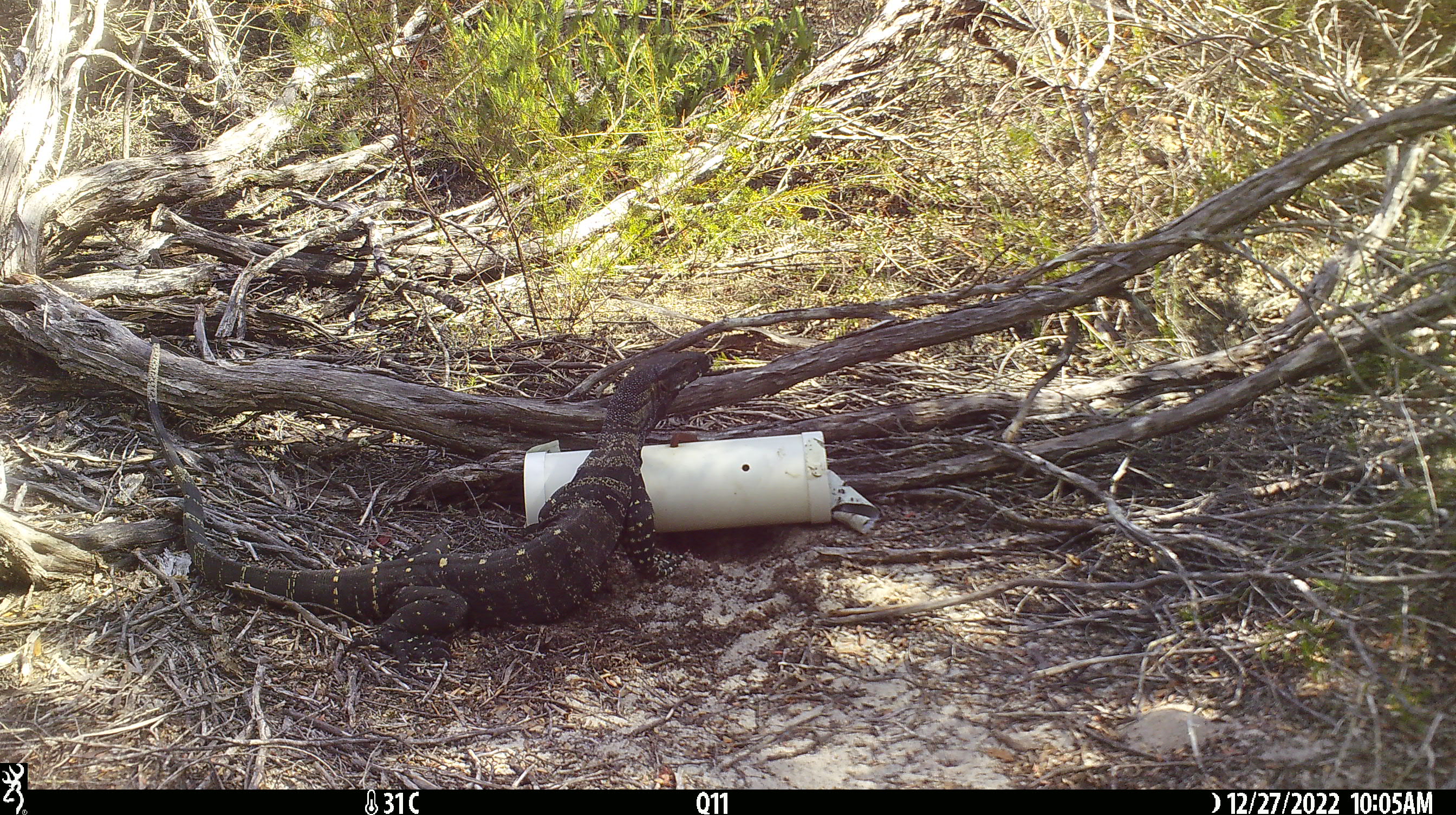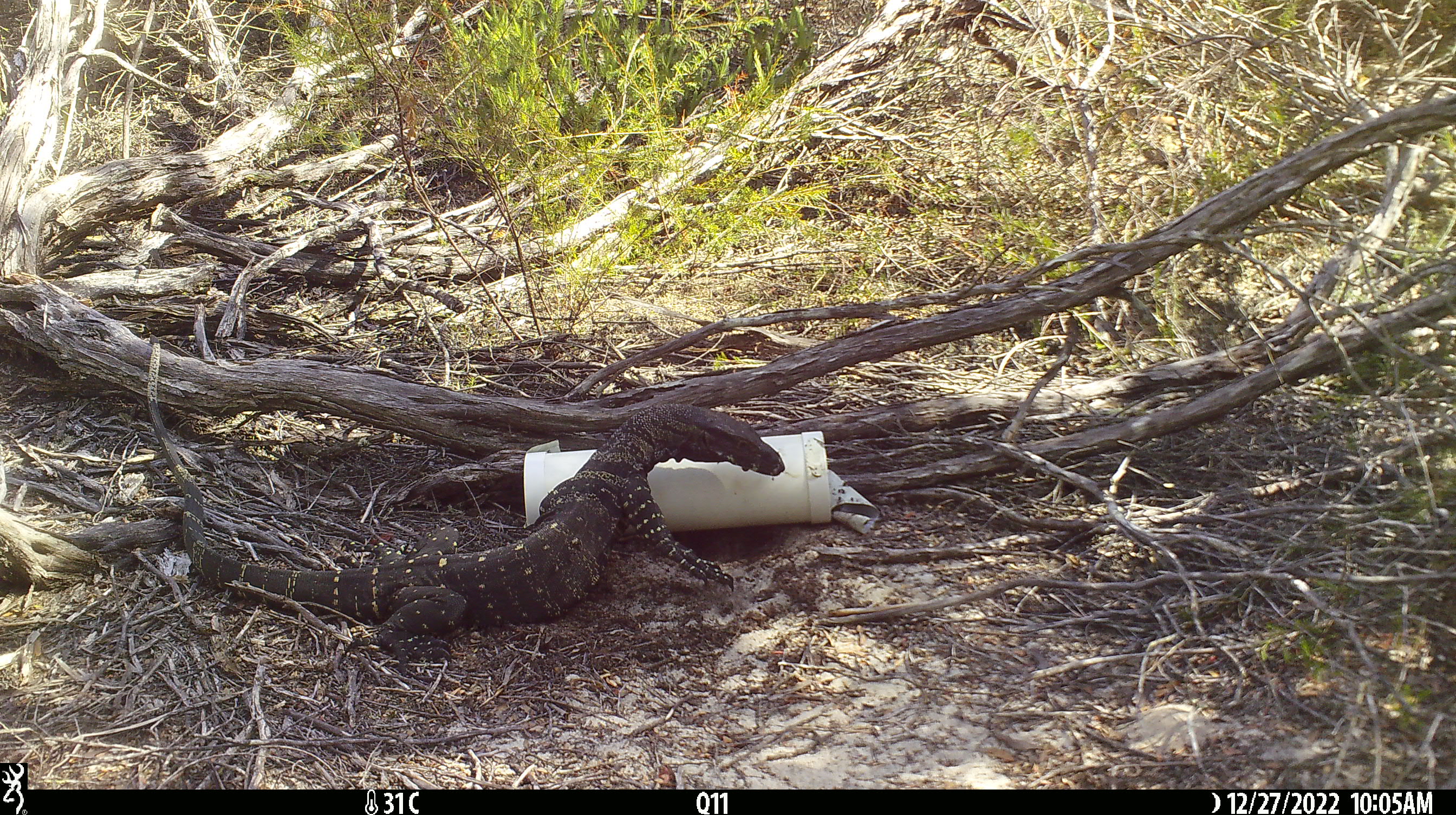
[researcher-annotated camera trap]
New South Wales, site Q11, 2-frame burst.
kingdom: Animalia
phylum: Chordata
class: Reptilia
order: Squamata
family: Varanidae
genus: Varanus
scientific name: Varanus varius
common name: lace monitor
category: goanna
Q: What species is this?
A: Goanna (lace monitor) (Varanus varius).